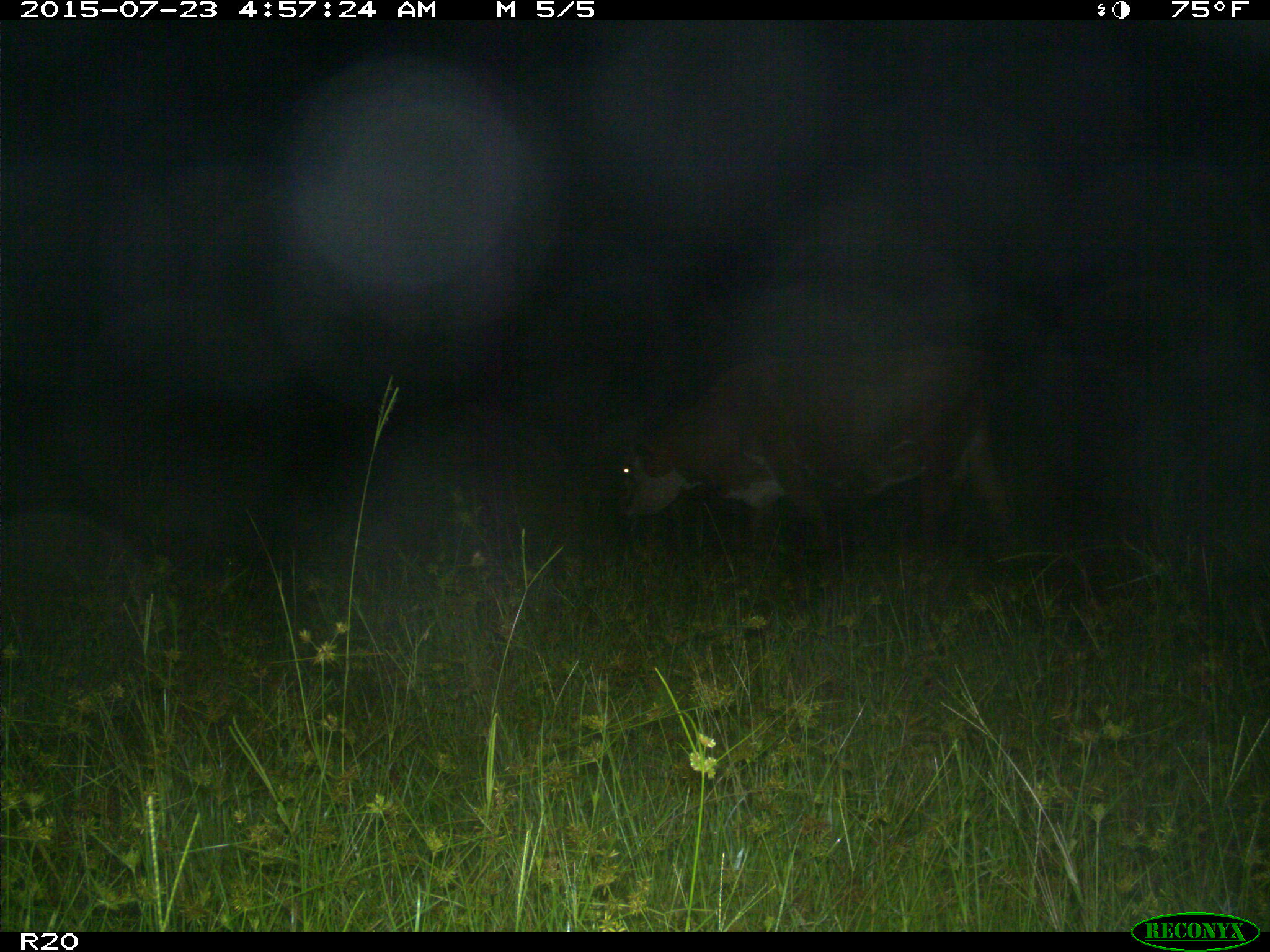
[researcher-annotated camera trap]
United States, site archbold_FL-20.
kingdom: Animalia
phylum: Chordata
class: Mammalia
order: Artiodactyla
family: Bovidae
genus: Bos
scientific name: Bos taurus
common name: domestic cow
Bos taurus (domestic cow).